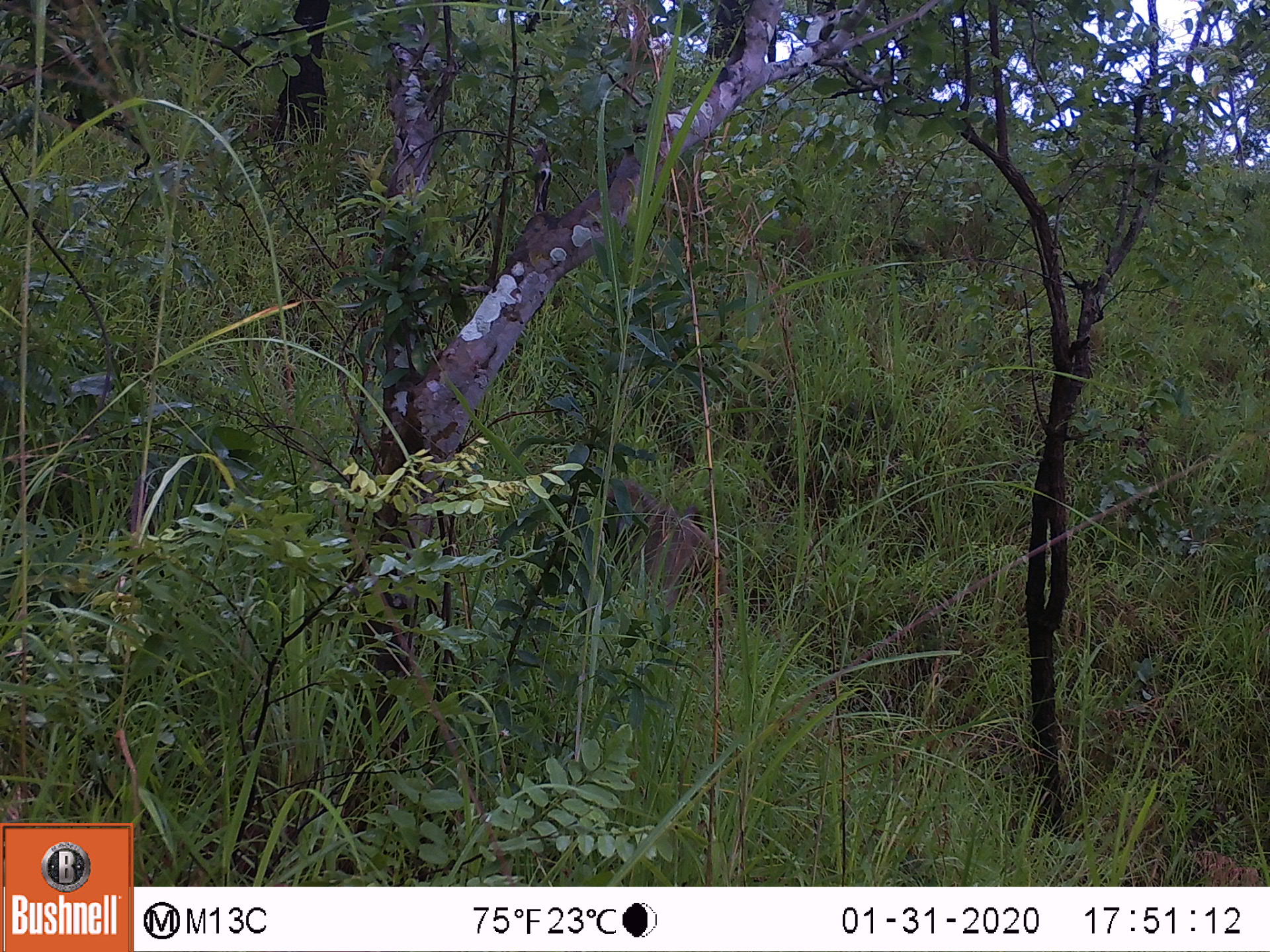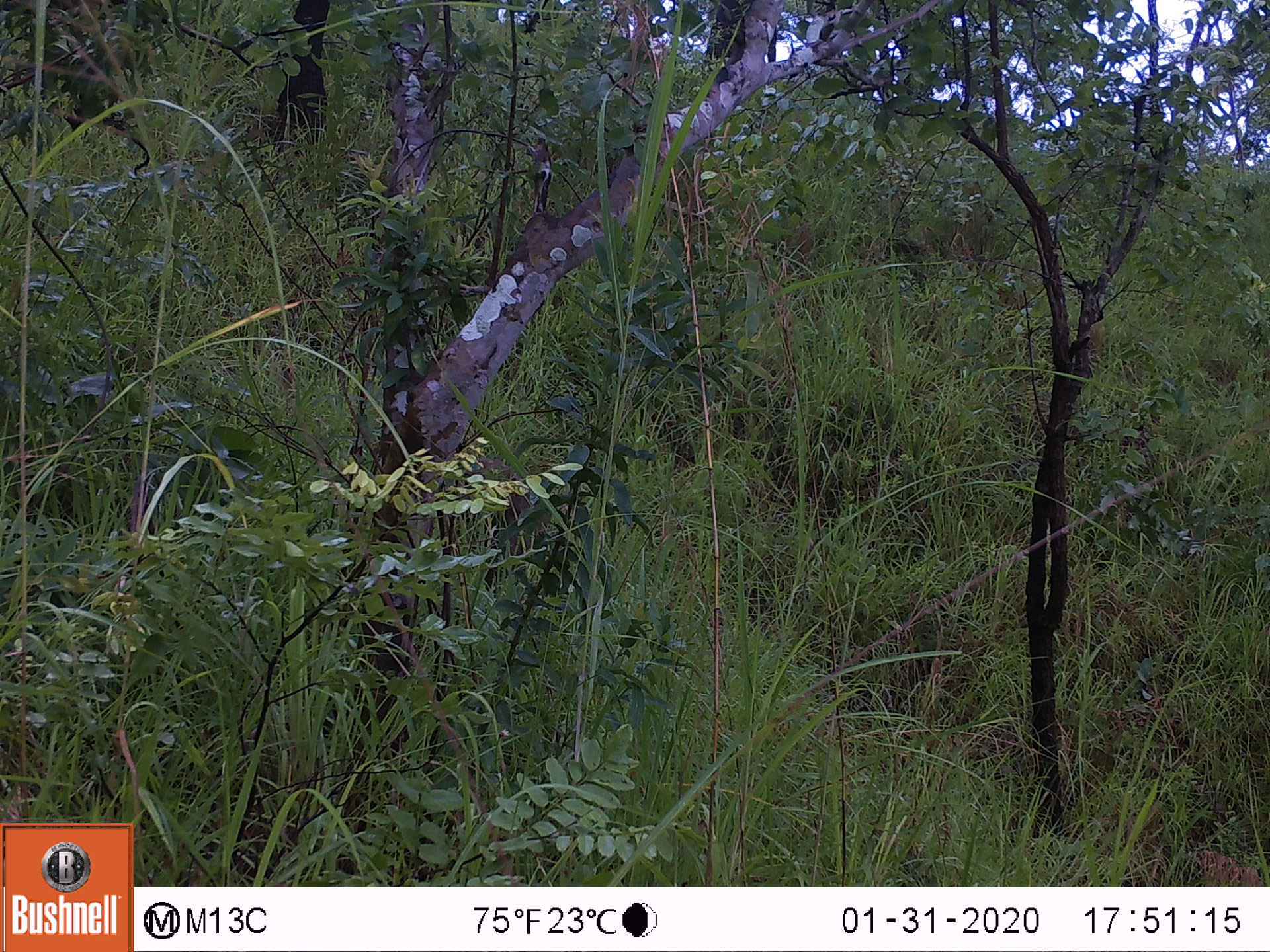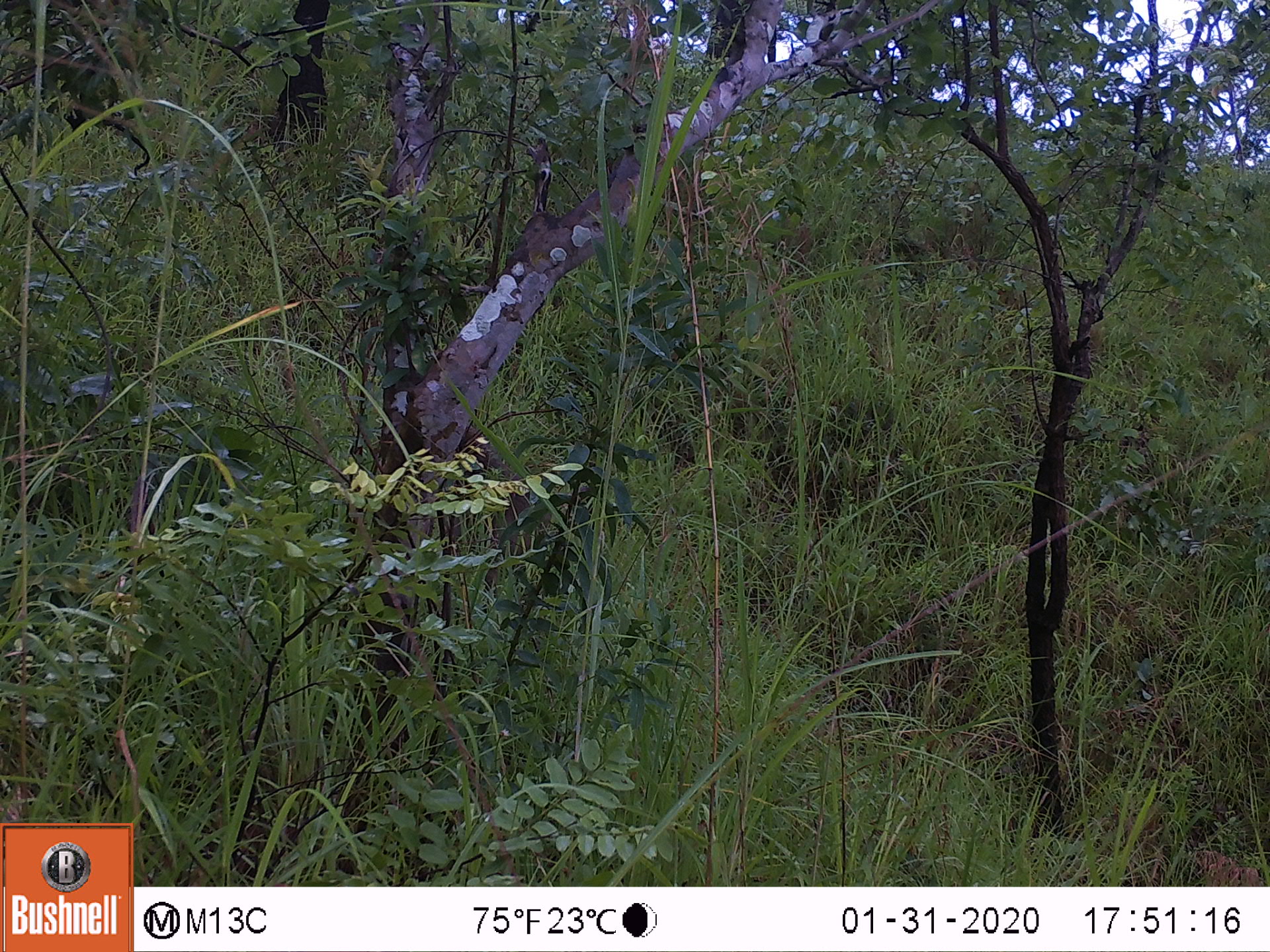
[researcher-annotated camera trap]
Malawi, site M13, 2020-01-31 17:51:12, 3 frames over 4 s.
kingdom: Animalia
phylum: Chordata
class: Mammalia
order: Primates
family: Cercopithecidae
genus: Papio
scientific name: Papio cynocephalus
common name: yellow baboon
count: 1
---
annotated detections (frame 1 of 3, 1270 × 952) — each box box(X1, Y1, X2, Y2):
yellow baboon: box(595, 471, 736, 641)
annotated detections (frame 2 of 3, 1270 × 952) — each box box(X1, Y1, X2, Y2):
yellow baboon: box(459, 446, 563, 558)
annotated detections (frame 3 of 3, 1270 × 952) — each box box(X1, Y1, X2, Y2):
yellow baboon: box(467, 429, 573, 583)